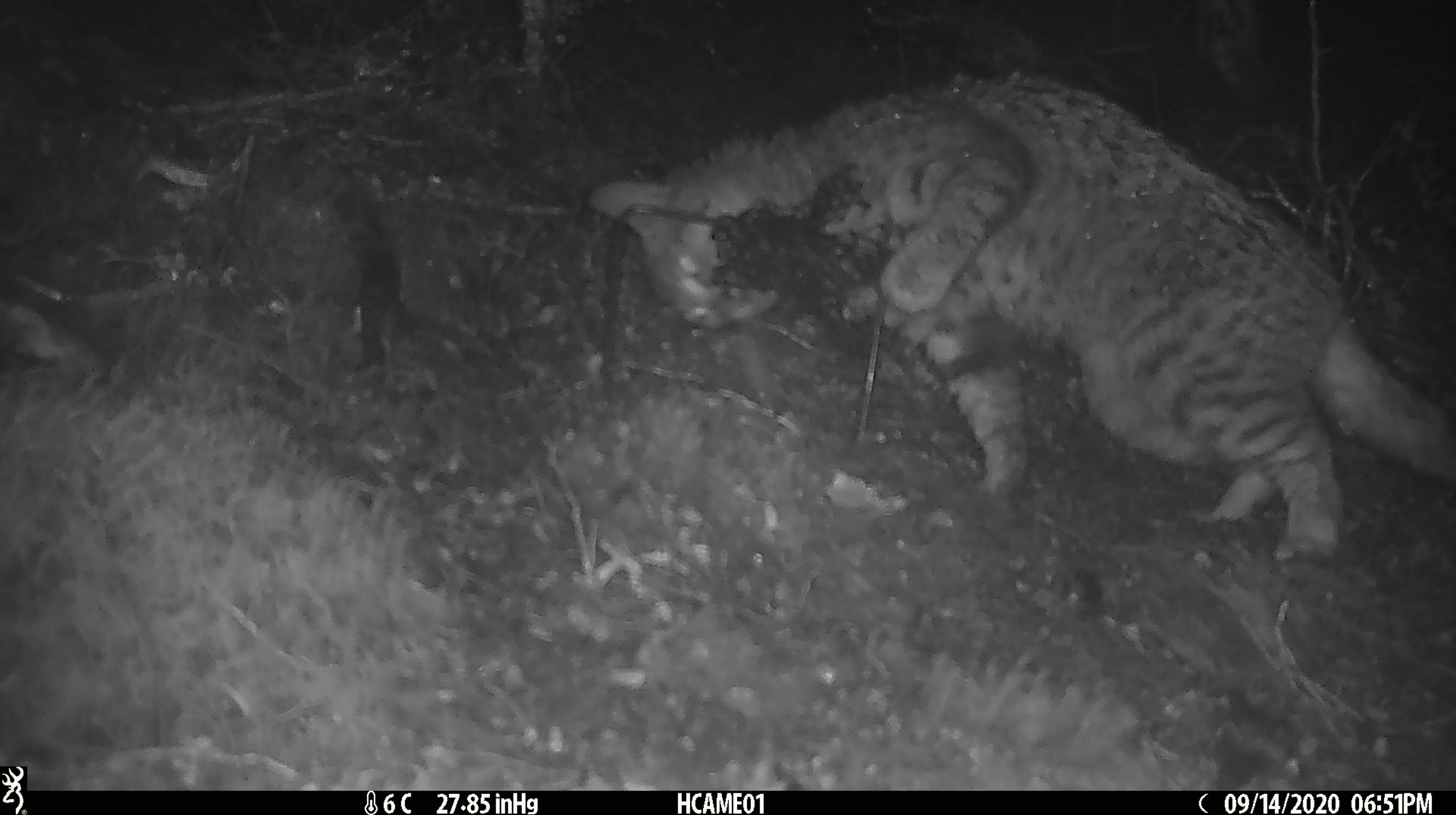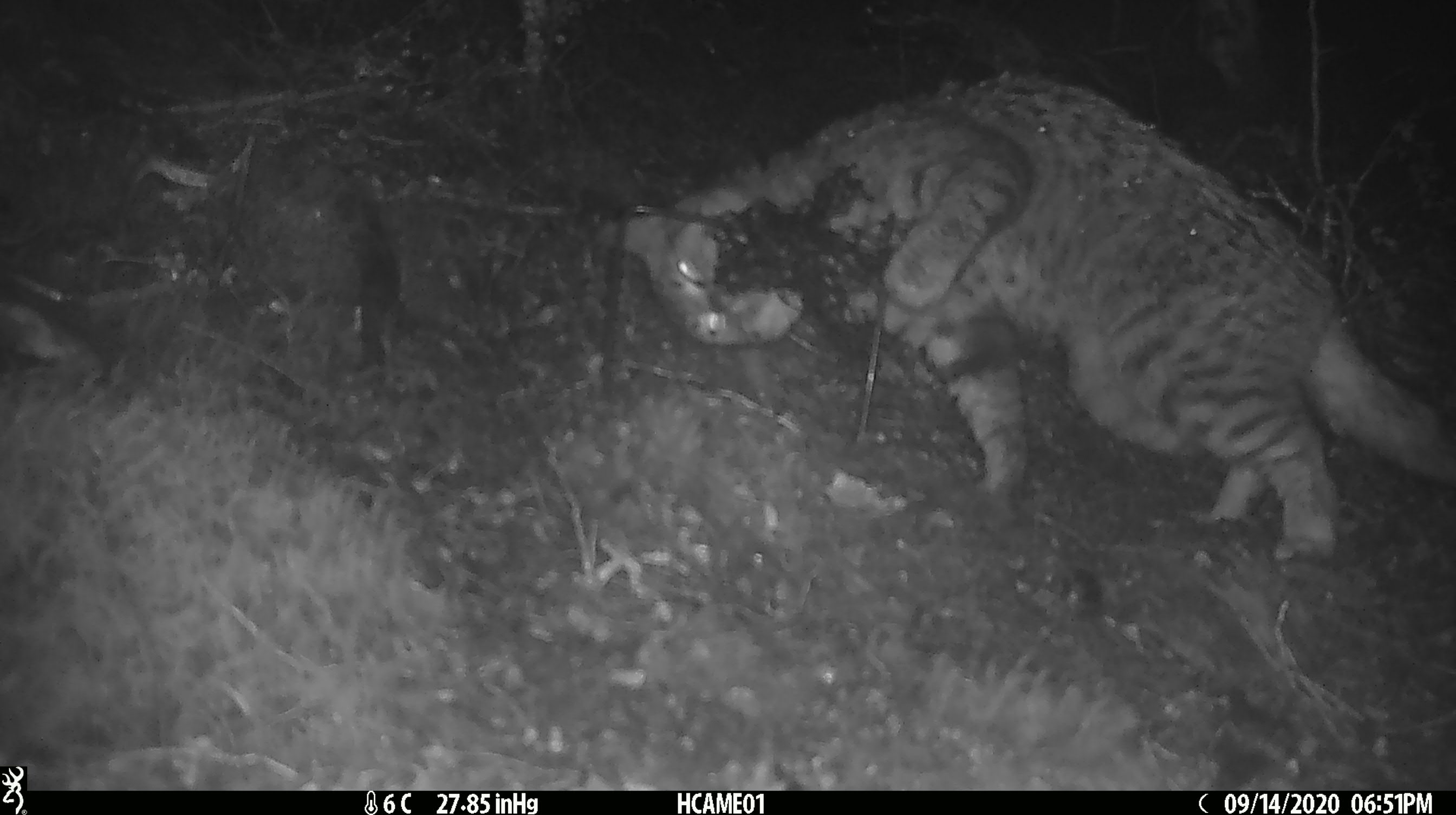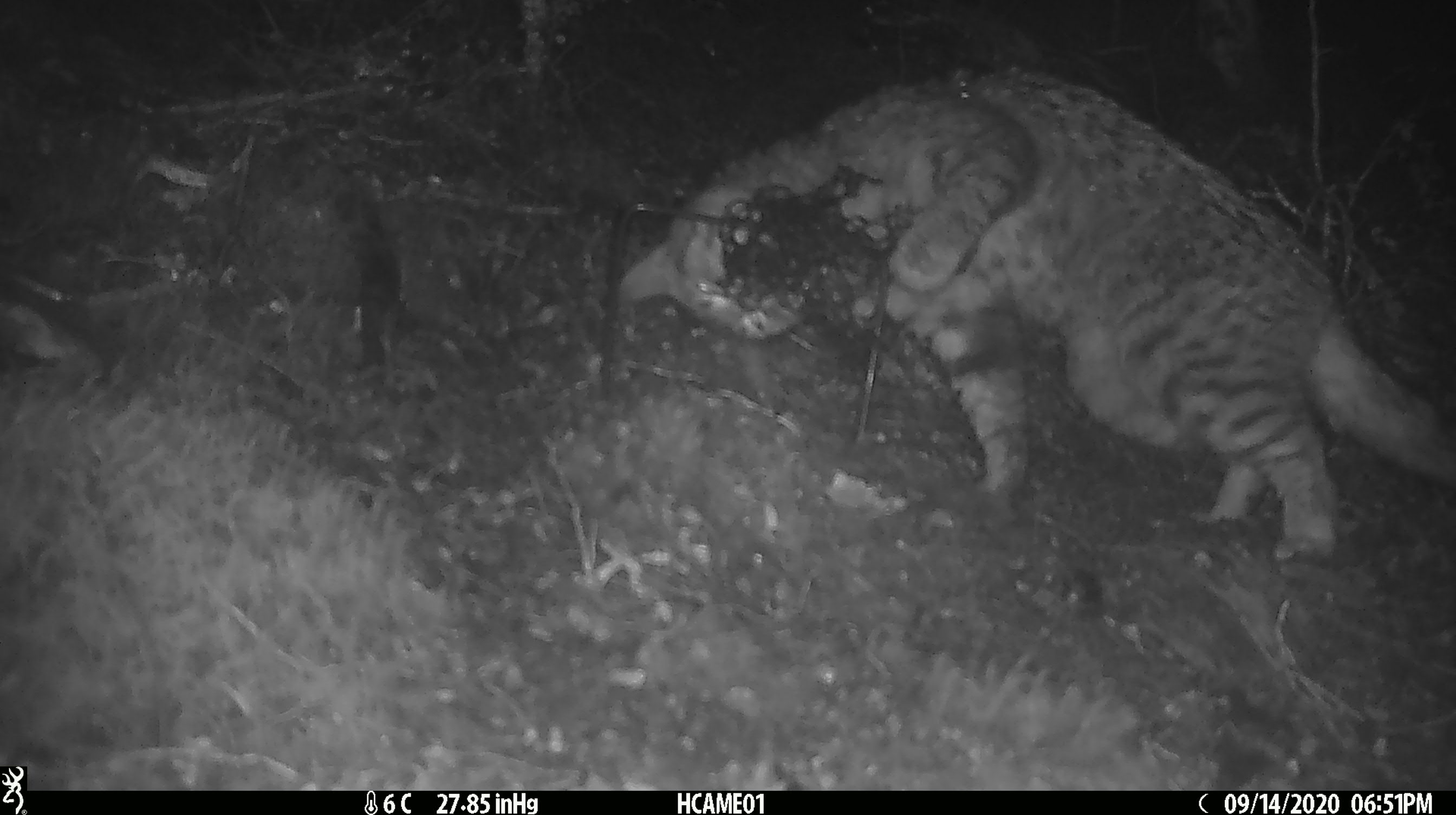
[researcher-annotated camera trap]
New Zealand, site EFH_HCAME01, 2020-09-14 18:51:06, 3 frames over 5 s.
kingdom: Animalia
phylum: Chordata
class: Mammalia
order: Carnivora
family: Felidae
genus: Felis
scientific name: Felis catus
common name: domestic cat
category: cat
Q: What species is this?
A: Cat (domestic cat) (Felis catus).